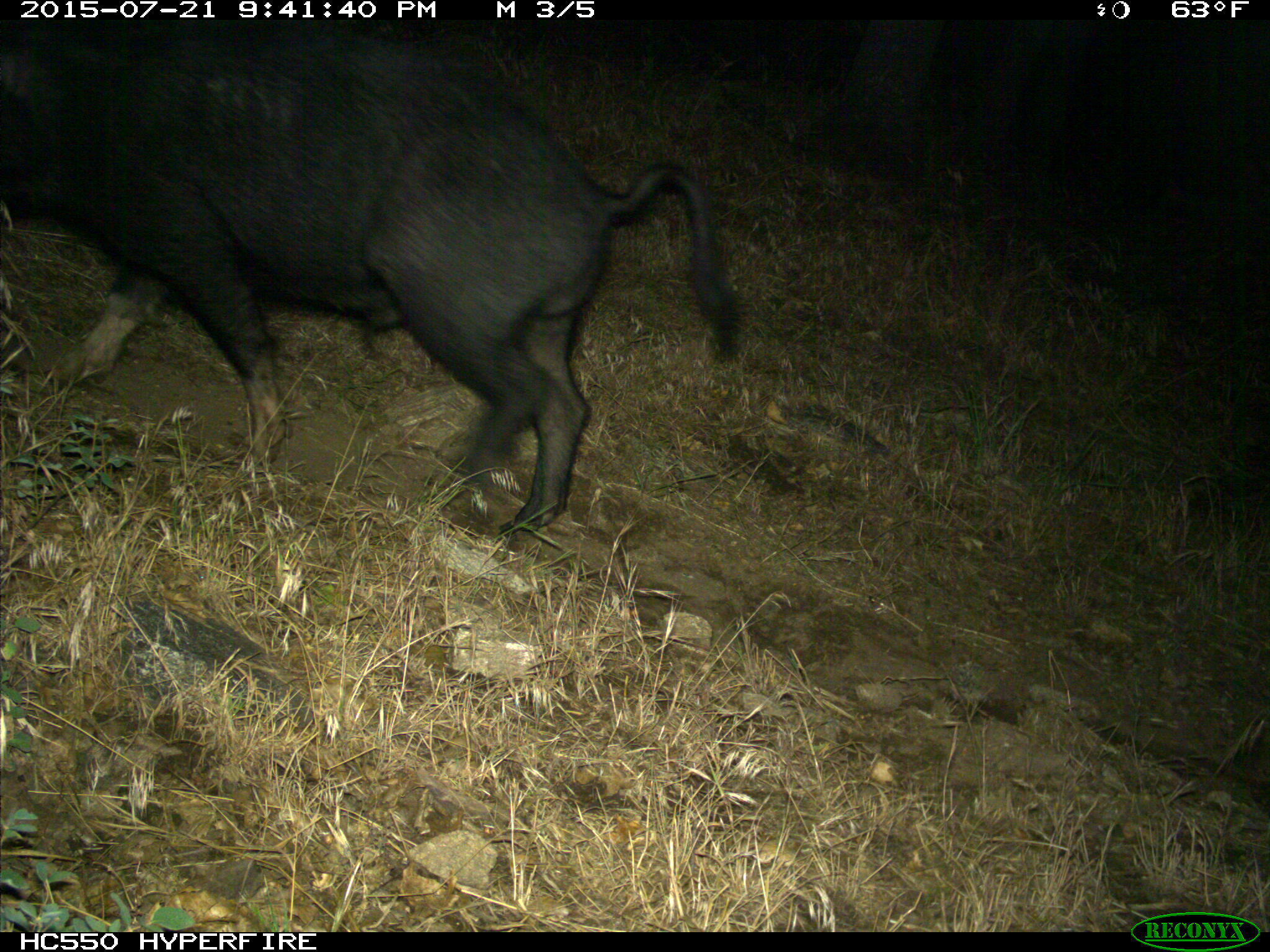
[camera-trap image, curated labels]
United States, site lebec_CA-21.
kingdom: Animalia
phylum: Chordata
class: Mammalia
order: Artiodactyla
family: Suidae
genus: Sus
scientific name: Sus scrofa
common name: wild boar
Sus scrofa (wild boar).